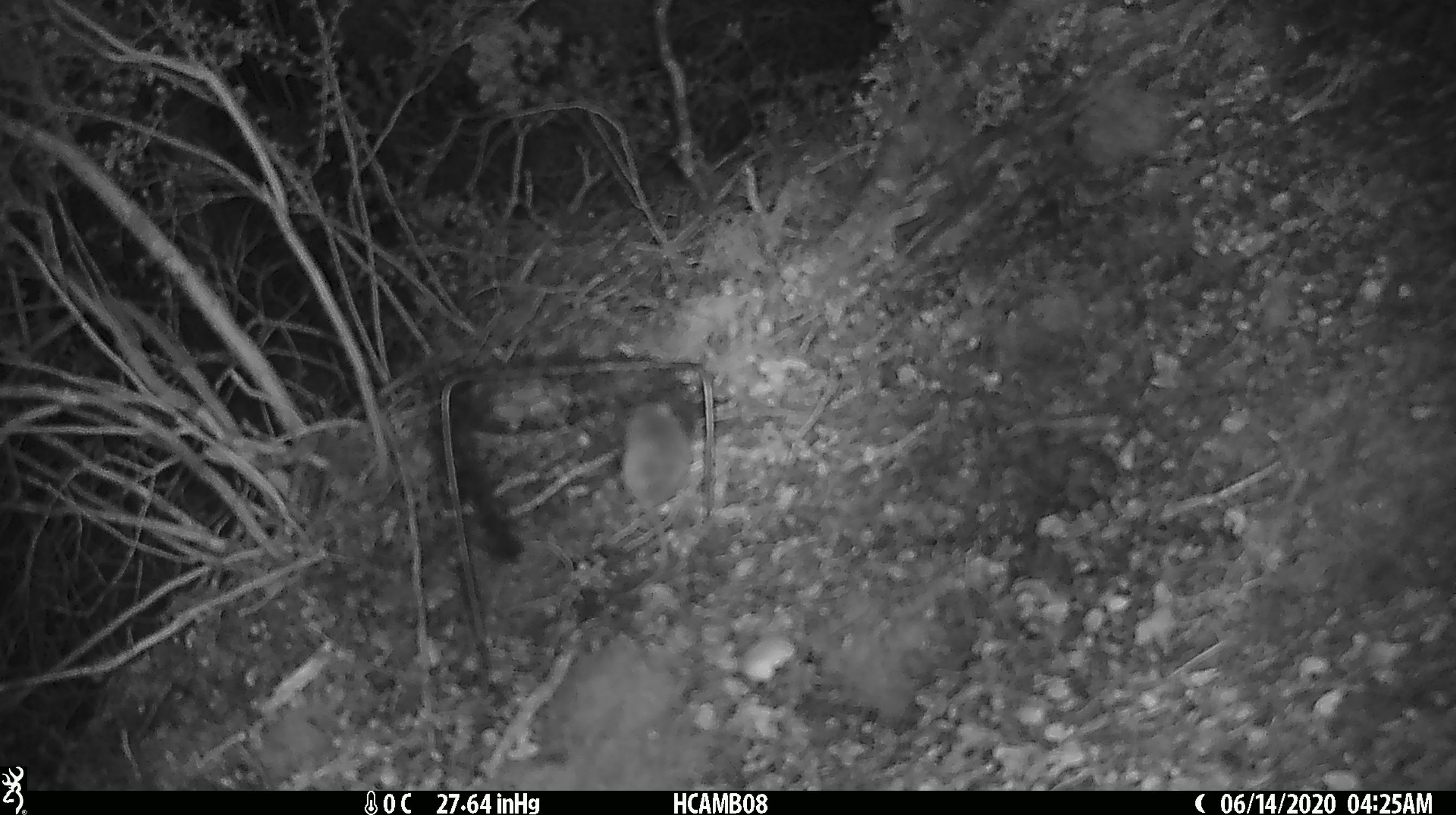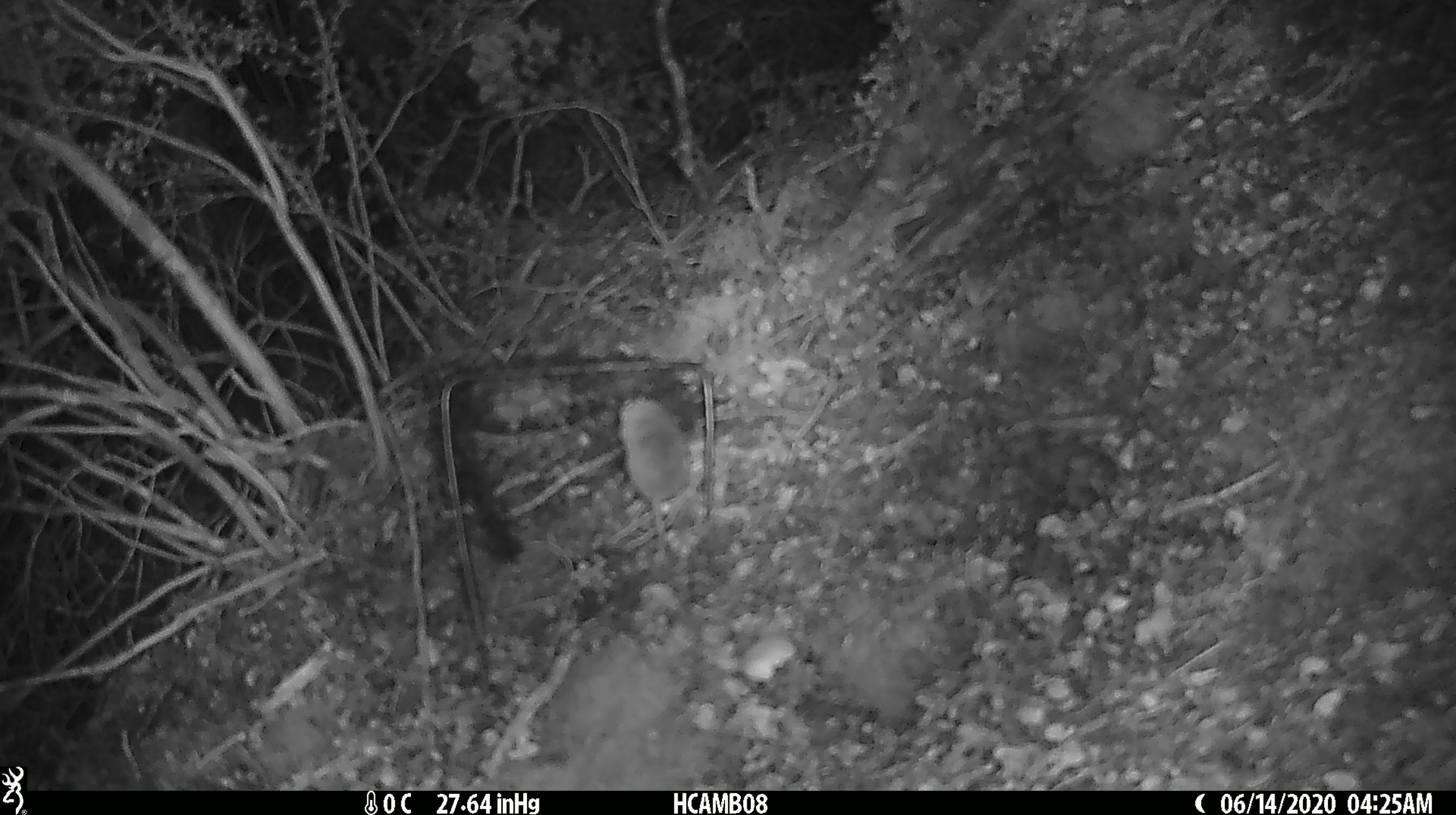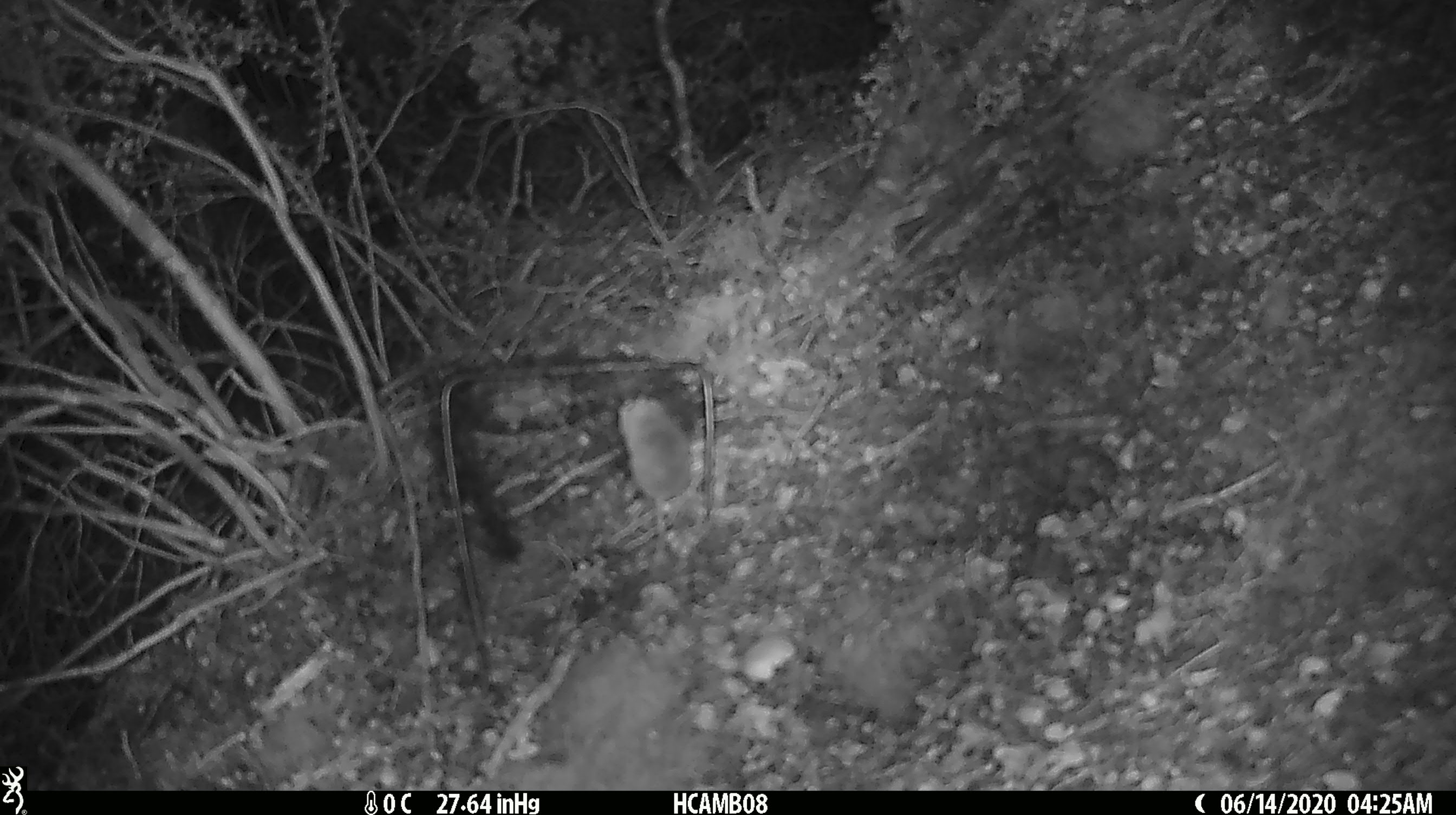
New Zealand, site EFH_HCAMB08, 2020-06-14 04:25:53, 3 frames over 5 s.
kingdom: Animalia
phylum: Chordata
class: Mammalia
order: Rodentia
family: Muridae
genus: Mus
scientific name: Mus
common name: mouse